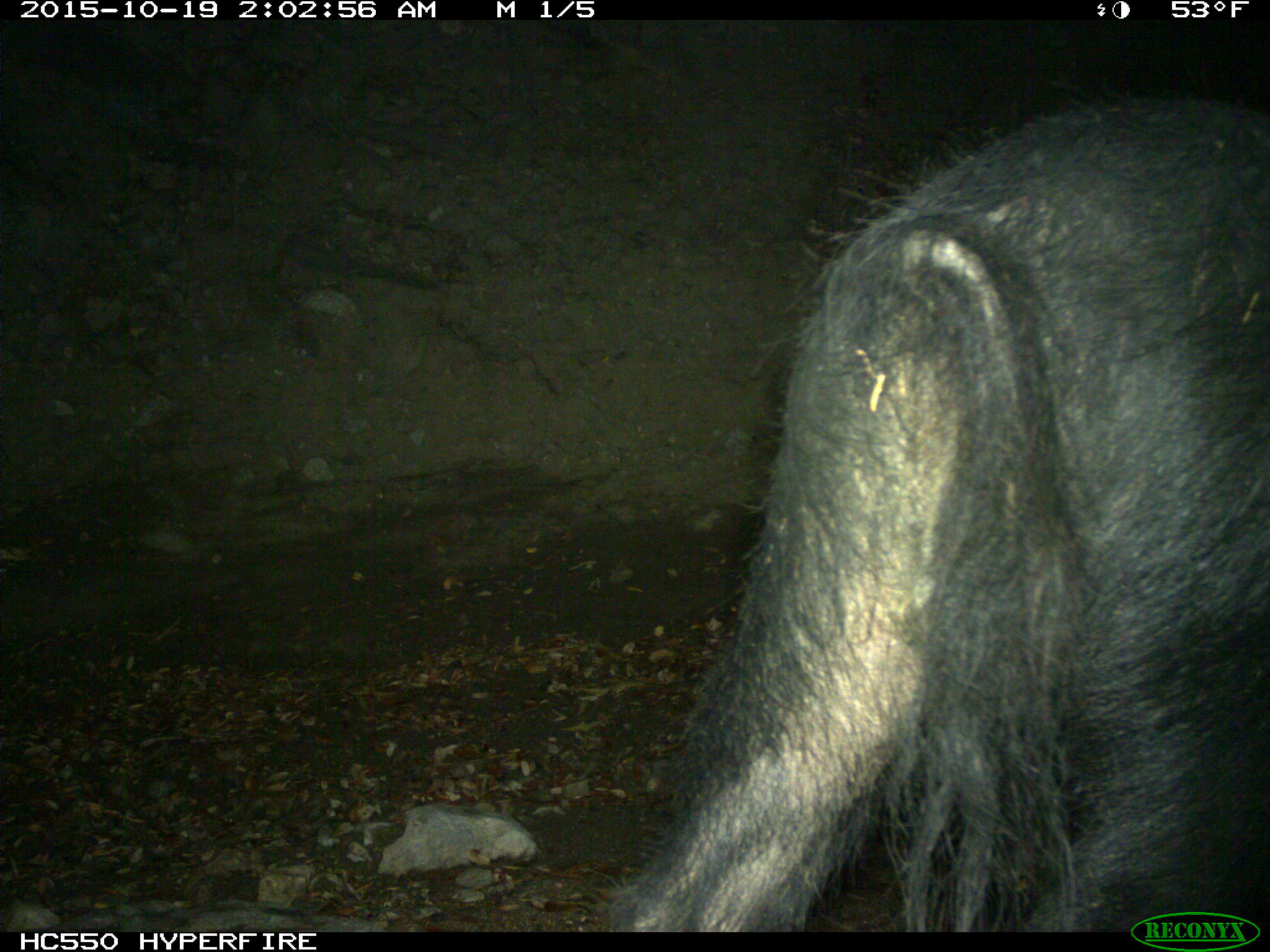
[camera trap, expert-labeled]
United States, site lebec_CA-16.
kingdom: Animalia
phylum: Chordata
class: Mammalia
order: Artiodactyla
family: Suidae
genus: Sus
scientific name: Sus scrofa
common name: wild boar